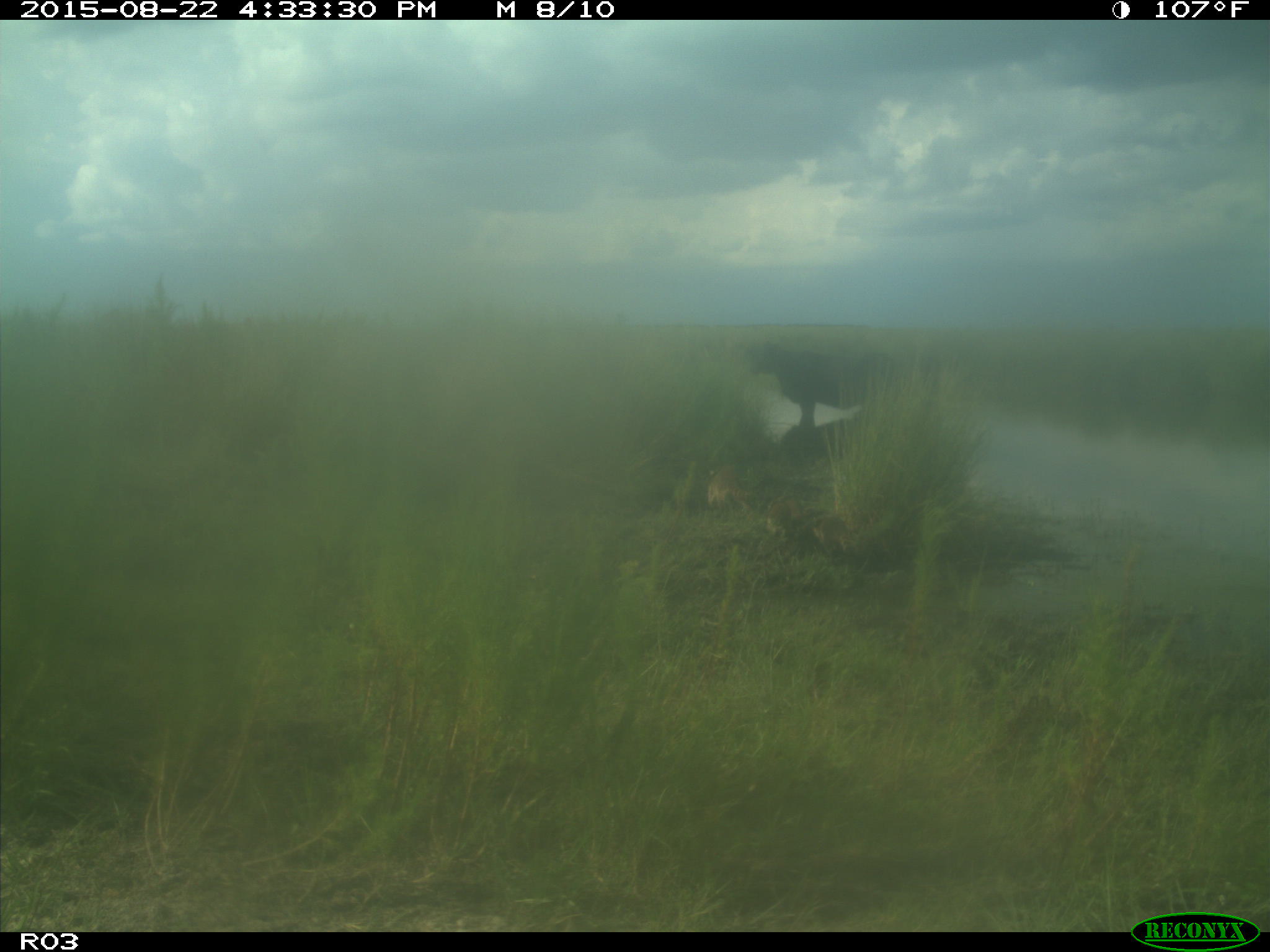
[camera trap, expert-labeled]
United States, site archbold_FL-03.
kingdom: Animalia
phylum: Chordata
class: Mammalia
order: Artiodactyla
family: Bovidae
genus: Bos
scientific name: Bos taurus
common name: domestic cow